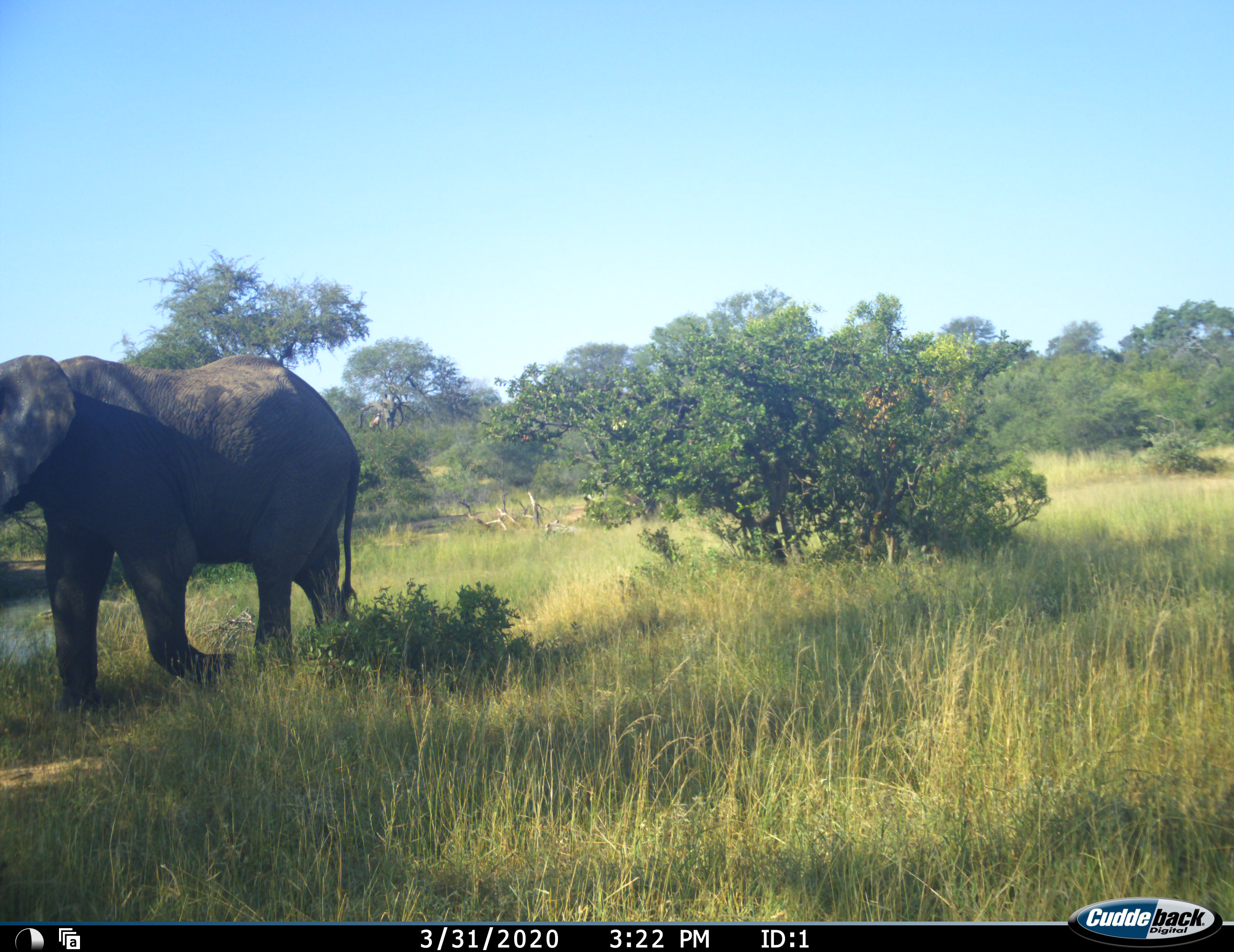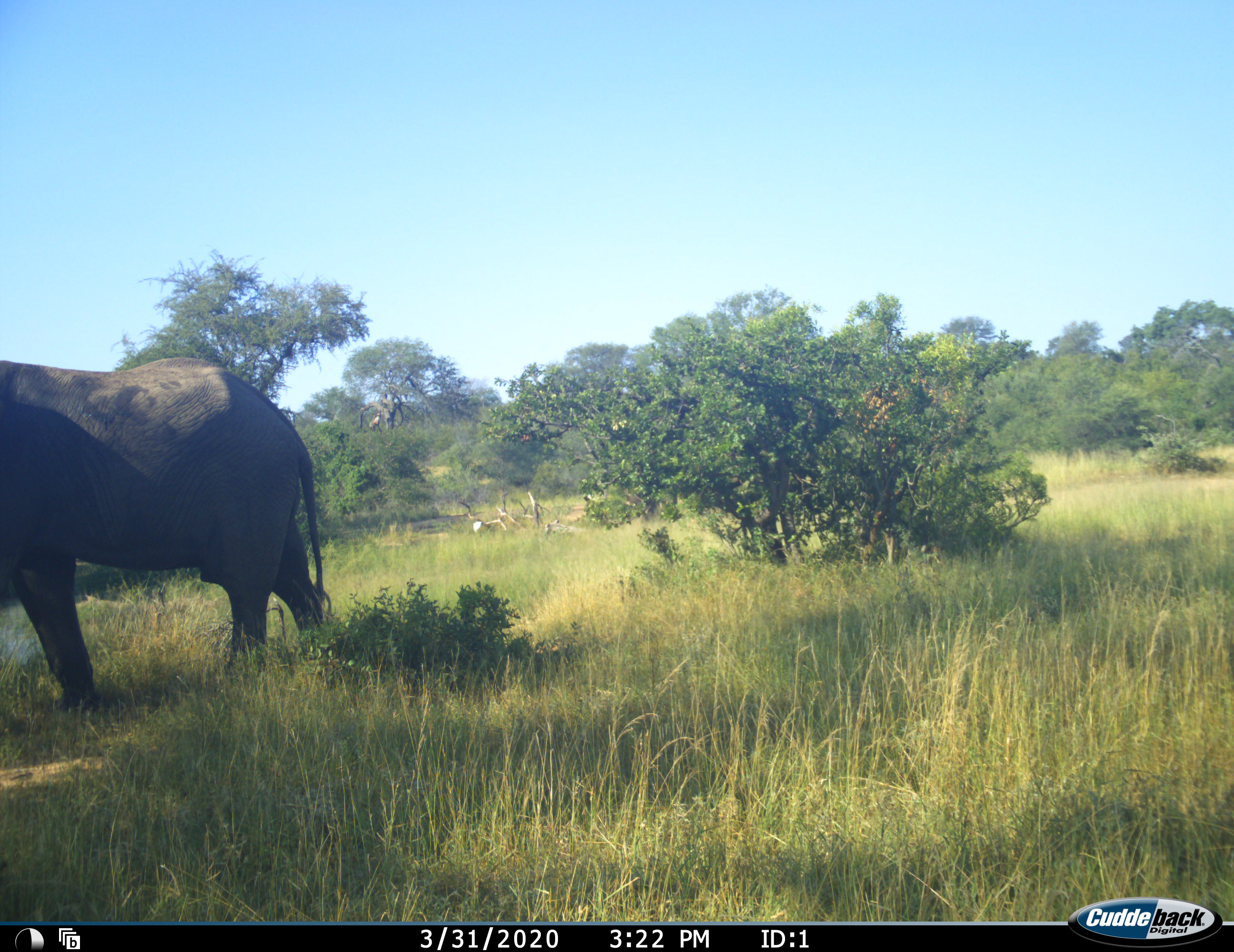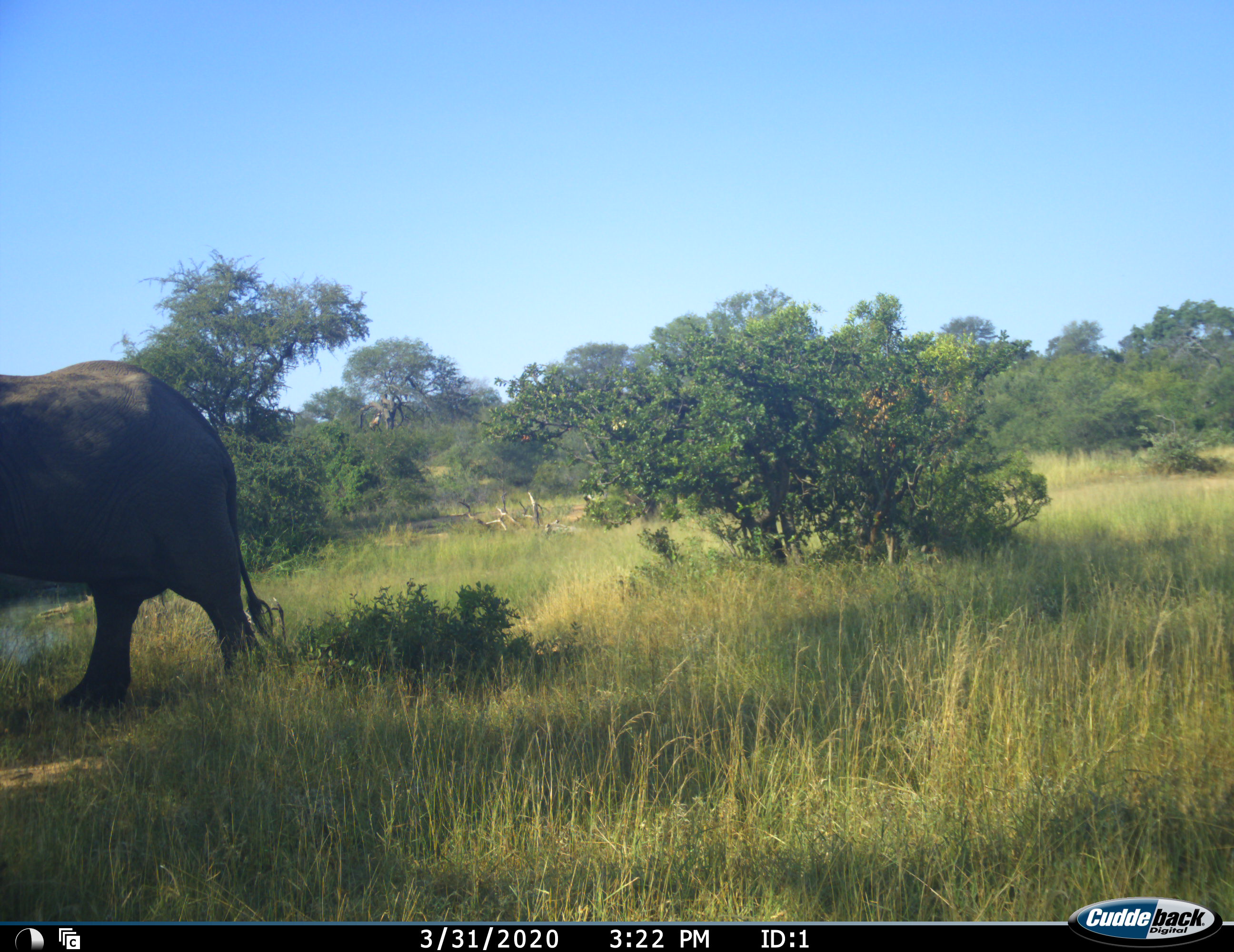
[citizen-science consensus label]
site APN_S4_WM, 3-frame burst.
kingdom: Animalia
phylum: Chordata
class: Mammalia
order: Proboscidea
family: Elephantidae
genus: Loxodonta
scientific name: Loxodonta africana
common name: african bush elephant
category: elephant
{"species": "elephant (african bush elephant) (Loxodonta africana)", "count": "1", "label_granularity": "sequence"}